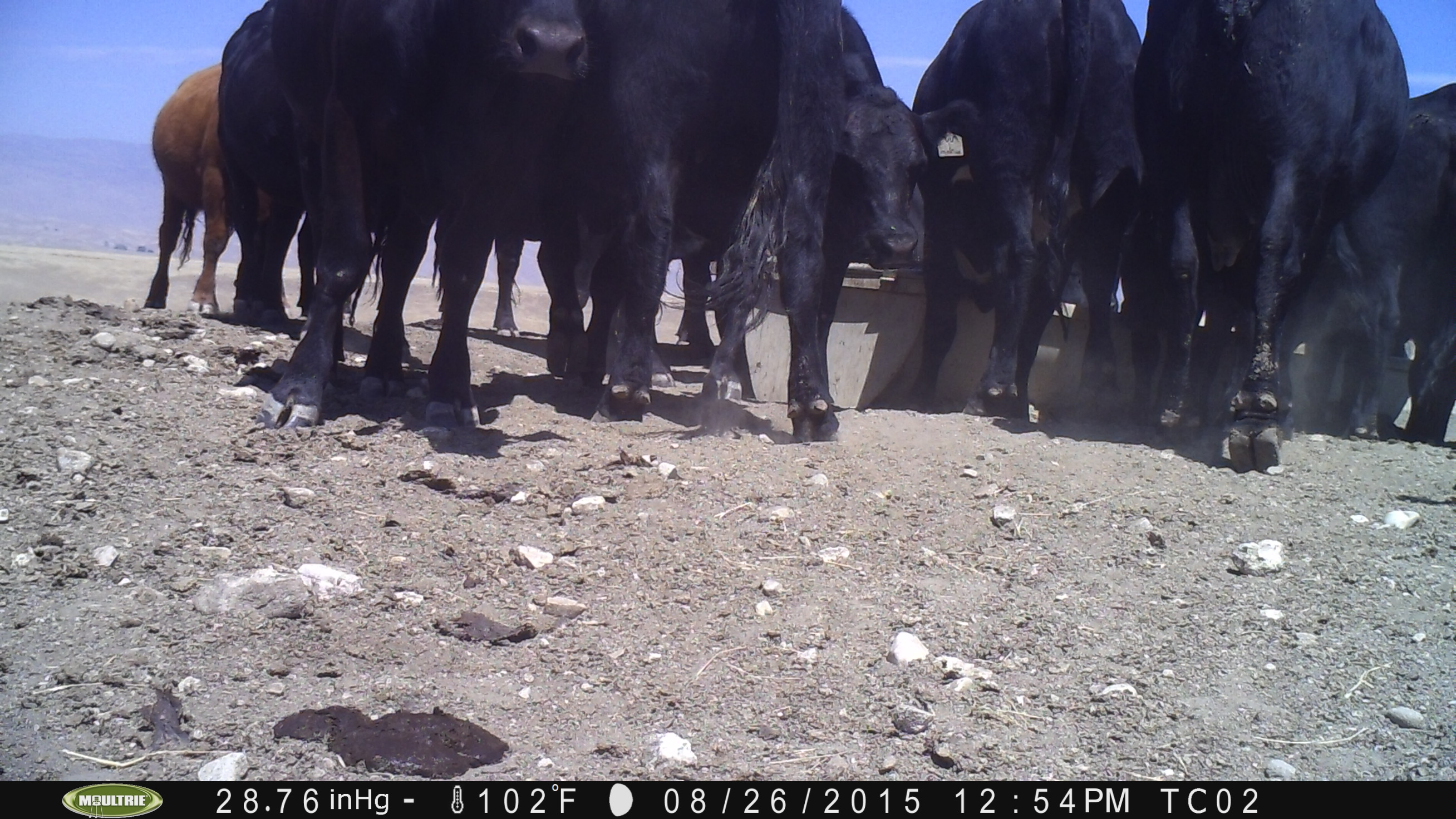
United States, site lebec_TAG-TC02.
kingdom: Animalia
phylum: Chordata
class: Mammalia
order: Artiodactyla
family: Bovidae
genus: Bos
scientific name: Bos taurus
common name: domestic cow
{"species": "Bos taurus (domestic cow)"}